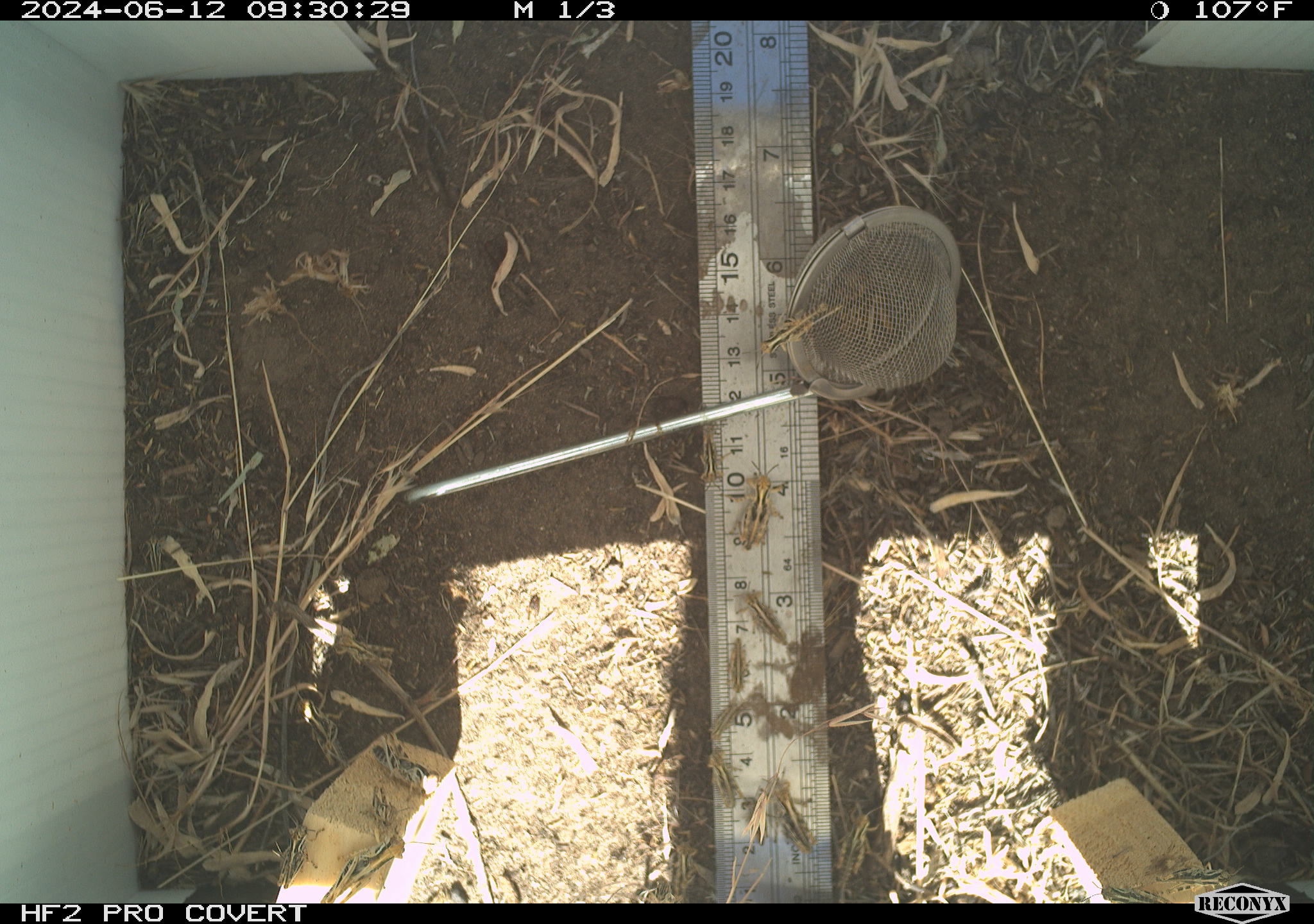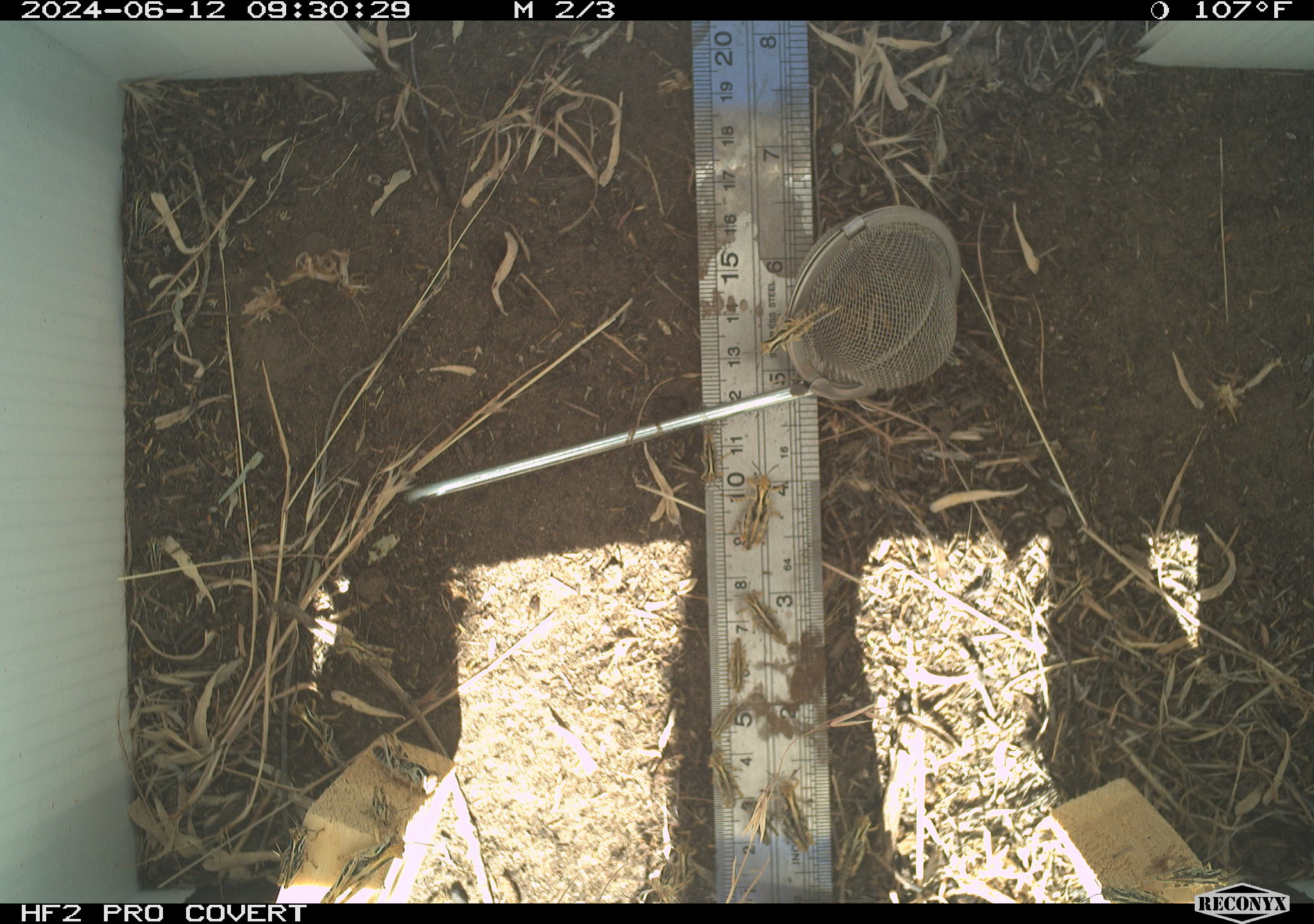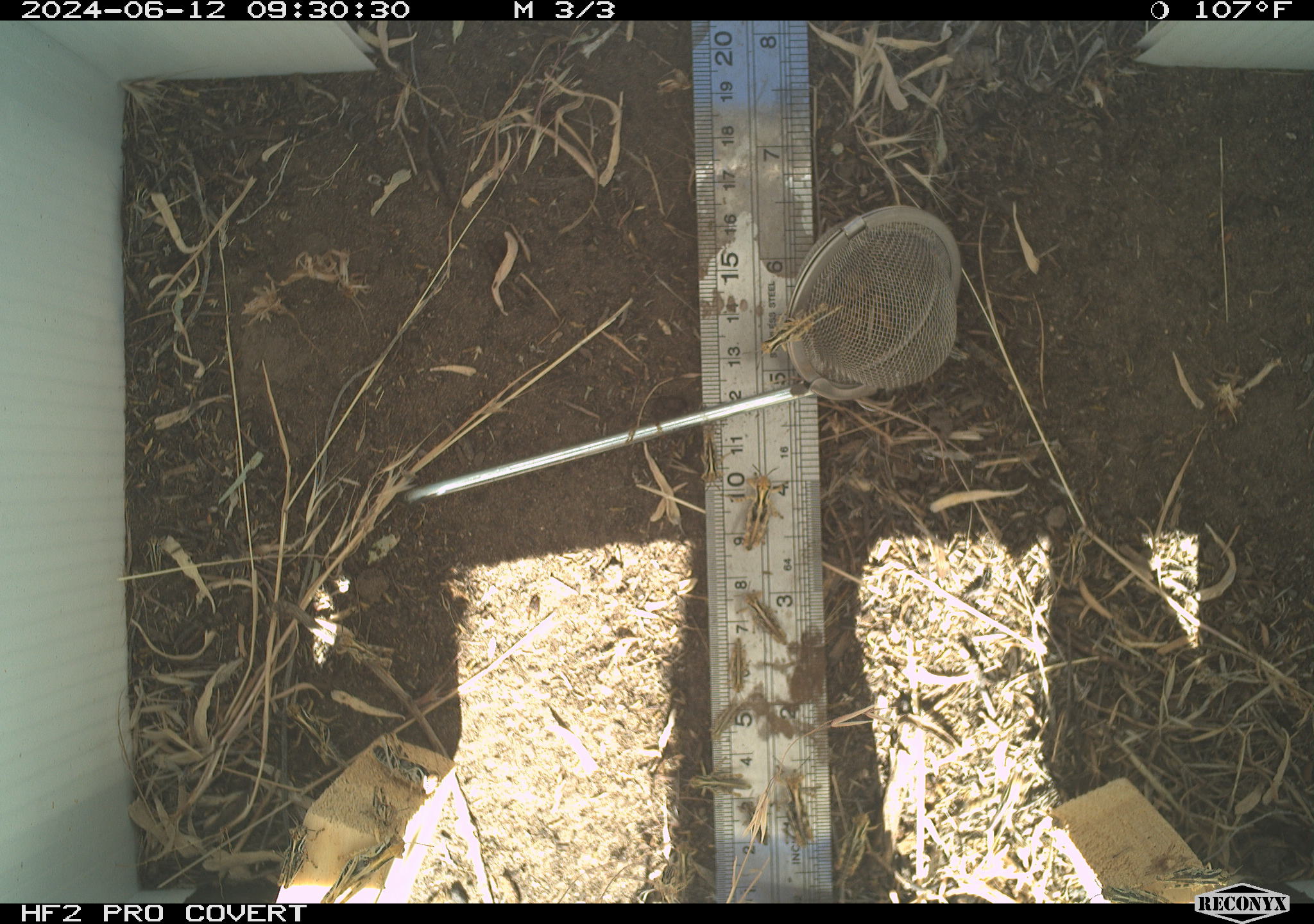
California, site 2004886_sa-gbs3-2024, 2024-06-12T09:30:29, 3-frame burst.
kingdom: Animalia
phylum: Arthropoda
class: Insecta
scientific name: Insecta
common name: insect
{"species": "insect (Insecta)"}